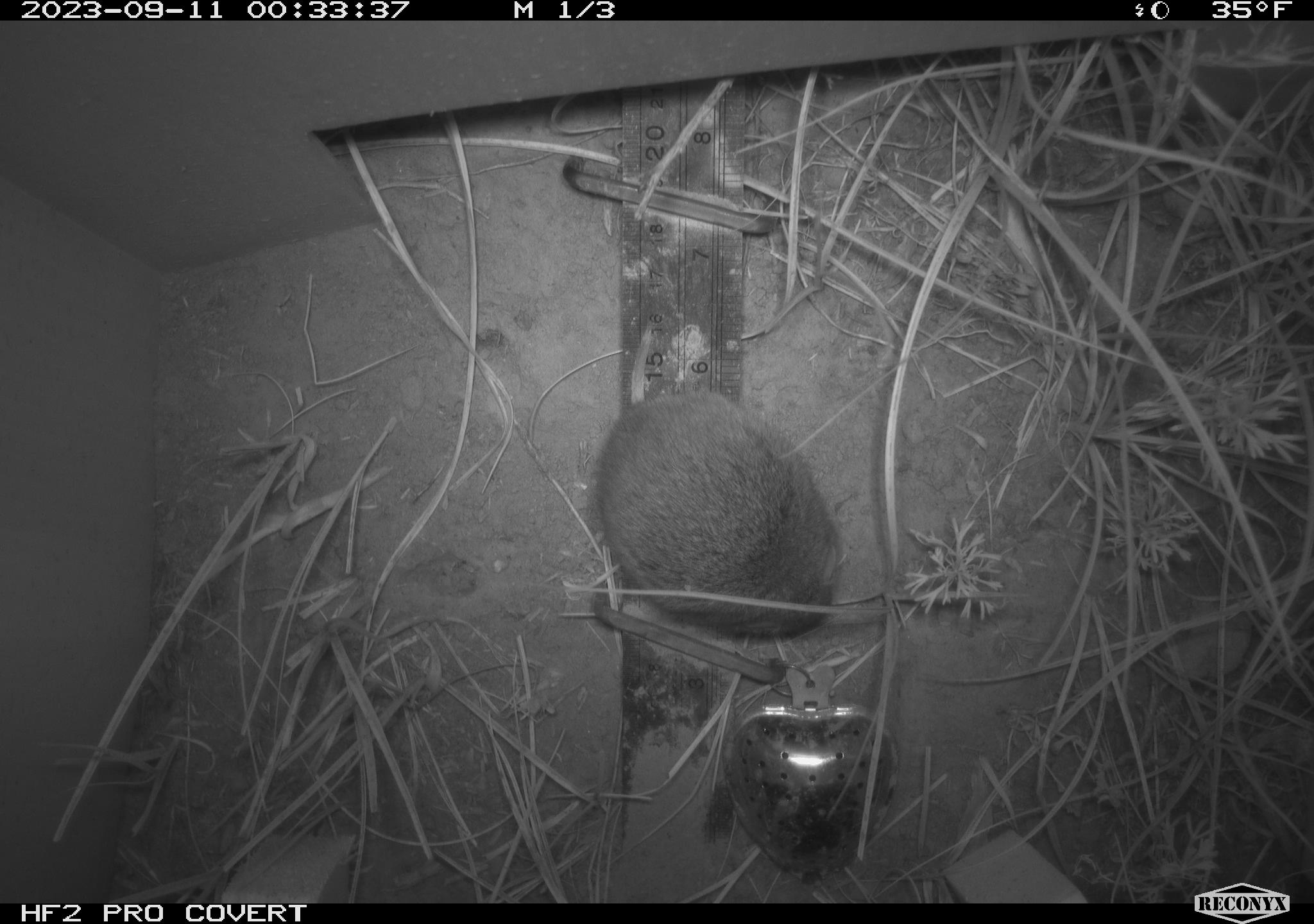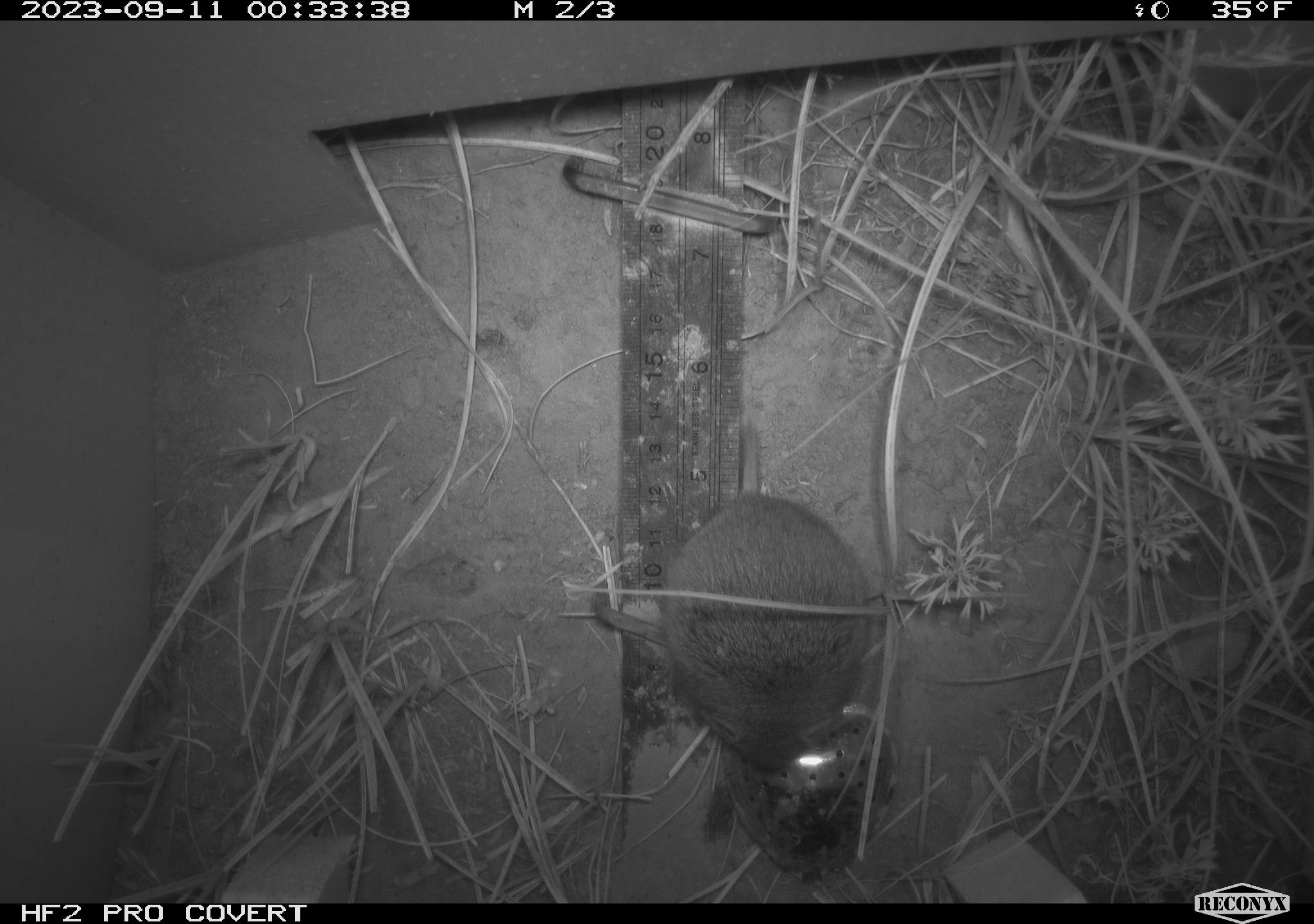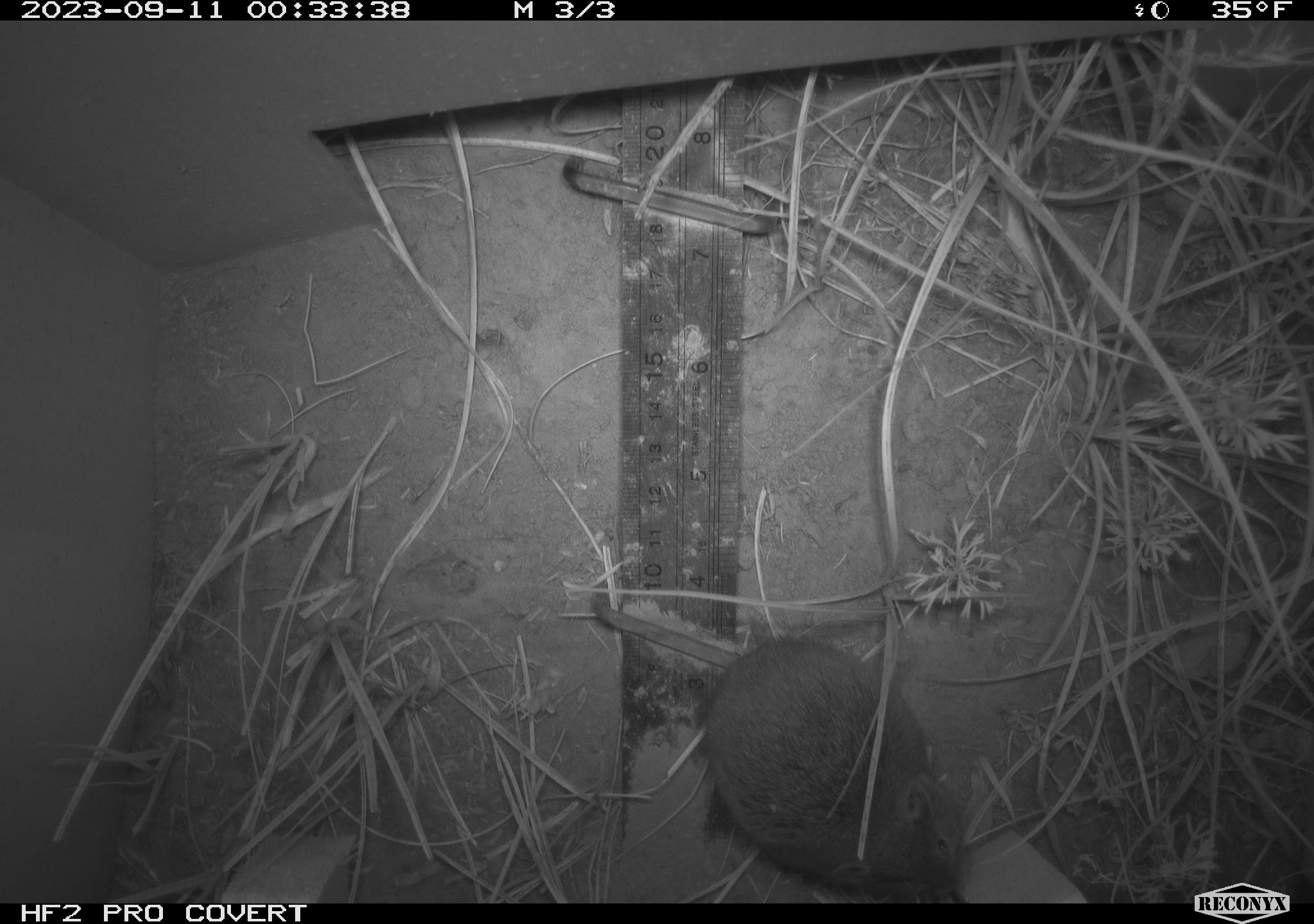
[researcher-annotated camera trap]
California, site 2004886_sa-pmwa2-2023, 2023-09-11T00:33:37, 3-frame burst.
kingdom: Animalia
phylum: Chordata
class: Mammalia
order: Rodentia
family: Cricetidae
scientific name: Cricetidae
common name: hamsters, voles, lemmings, and allies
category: cricetidae family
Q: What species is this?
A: Cricetidae family (hamsters, voles, lemmings, and allies) (Cricetidae).